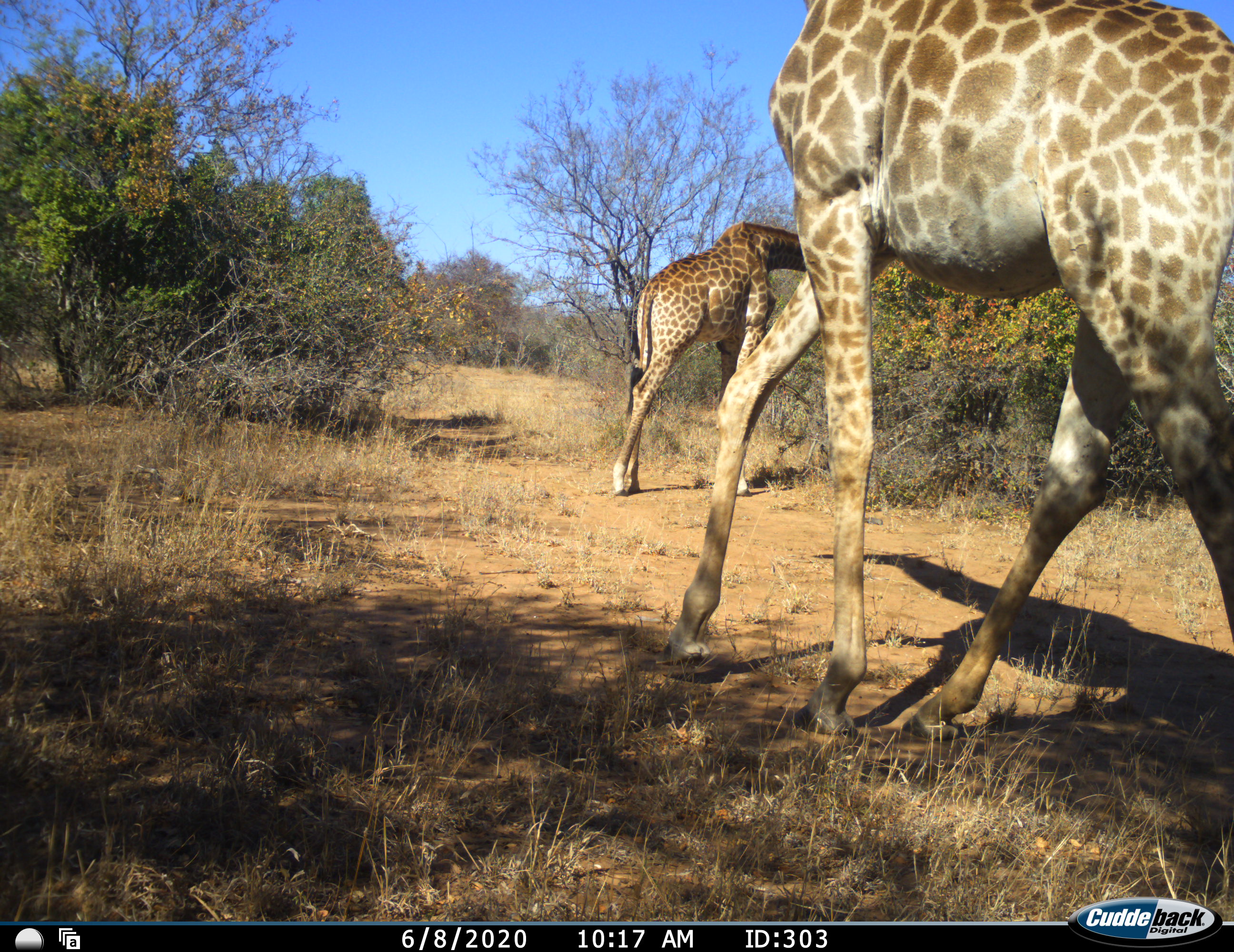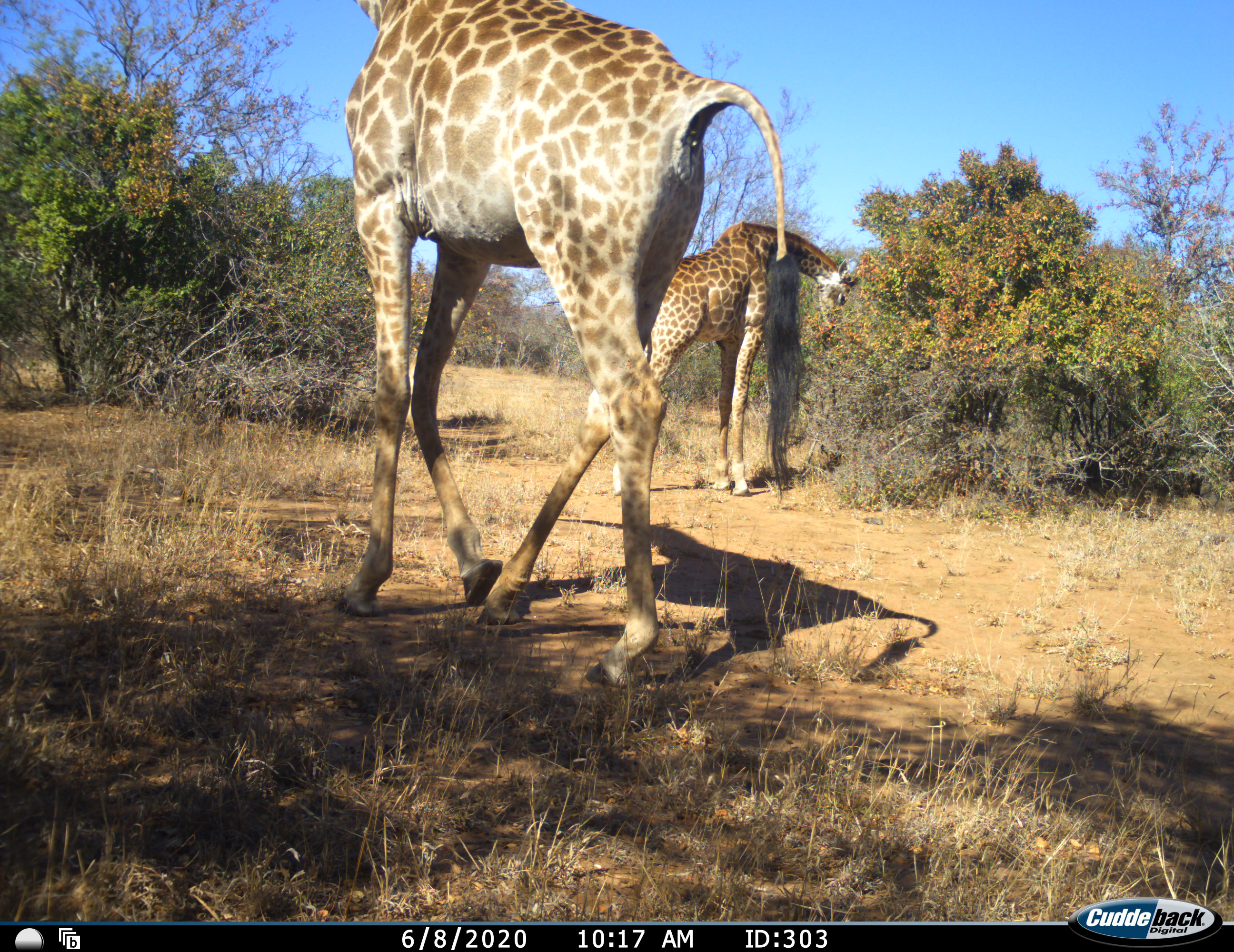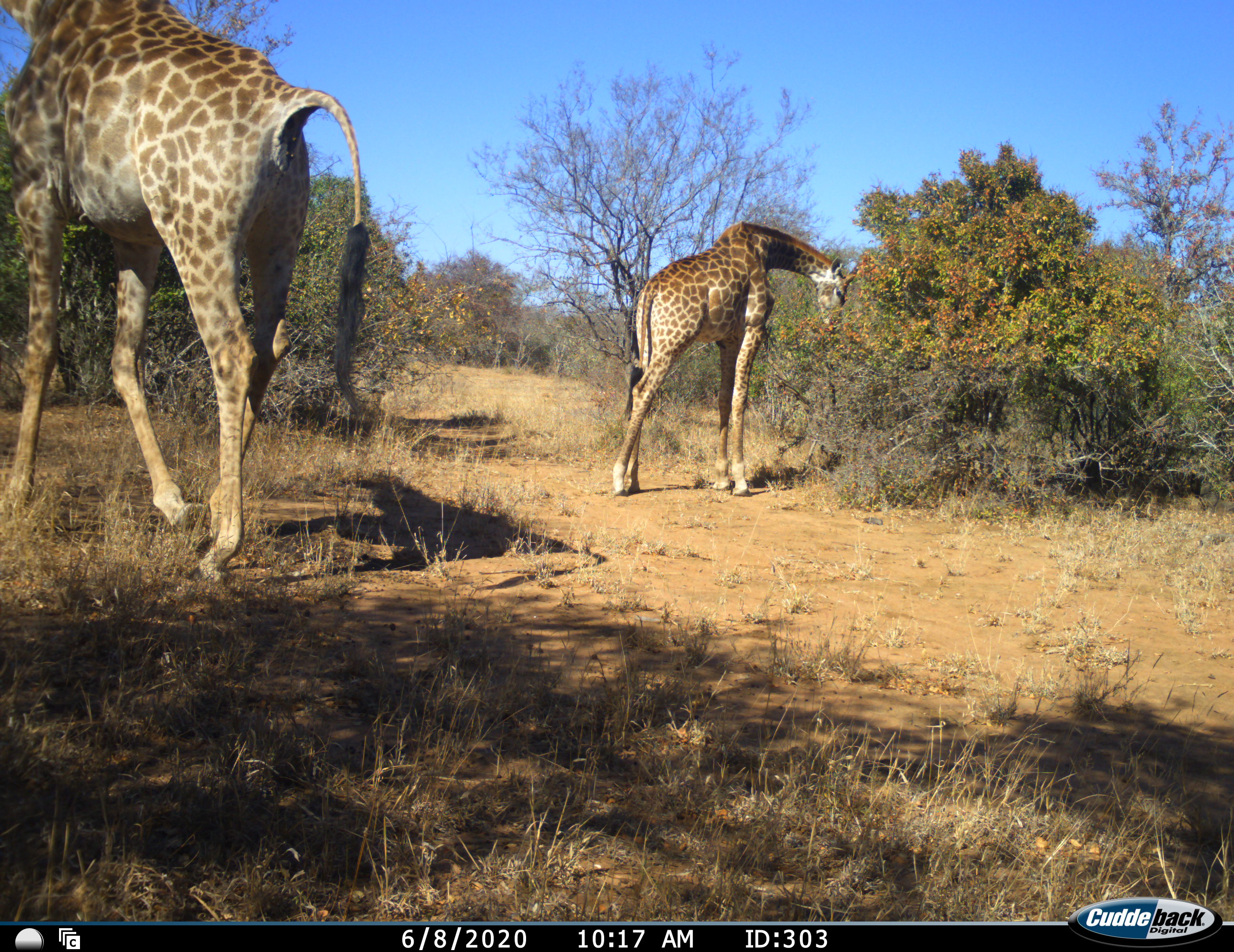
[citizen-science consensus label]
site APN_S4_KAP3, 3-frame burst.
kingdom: Animalia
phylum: Chordata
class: Mammalia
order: Artiodactyla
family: Giraffidae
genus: Giraffa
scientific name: Giraffa camelopardalis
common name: giraffe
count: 2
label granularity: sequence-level